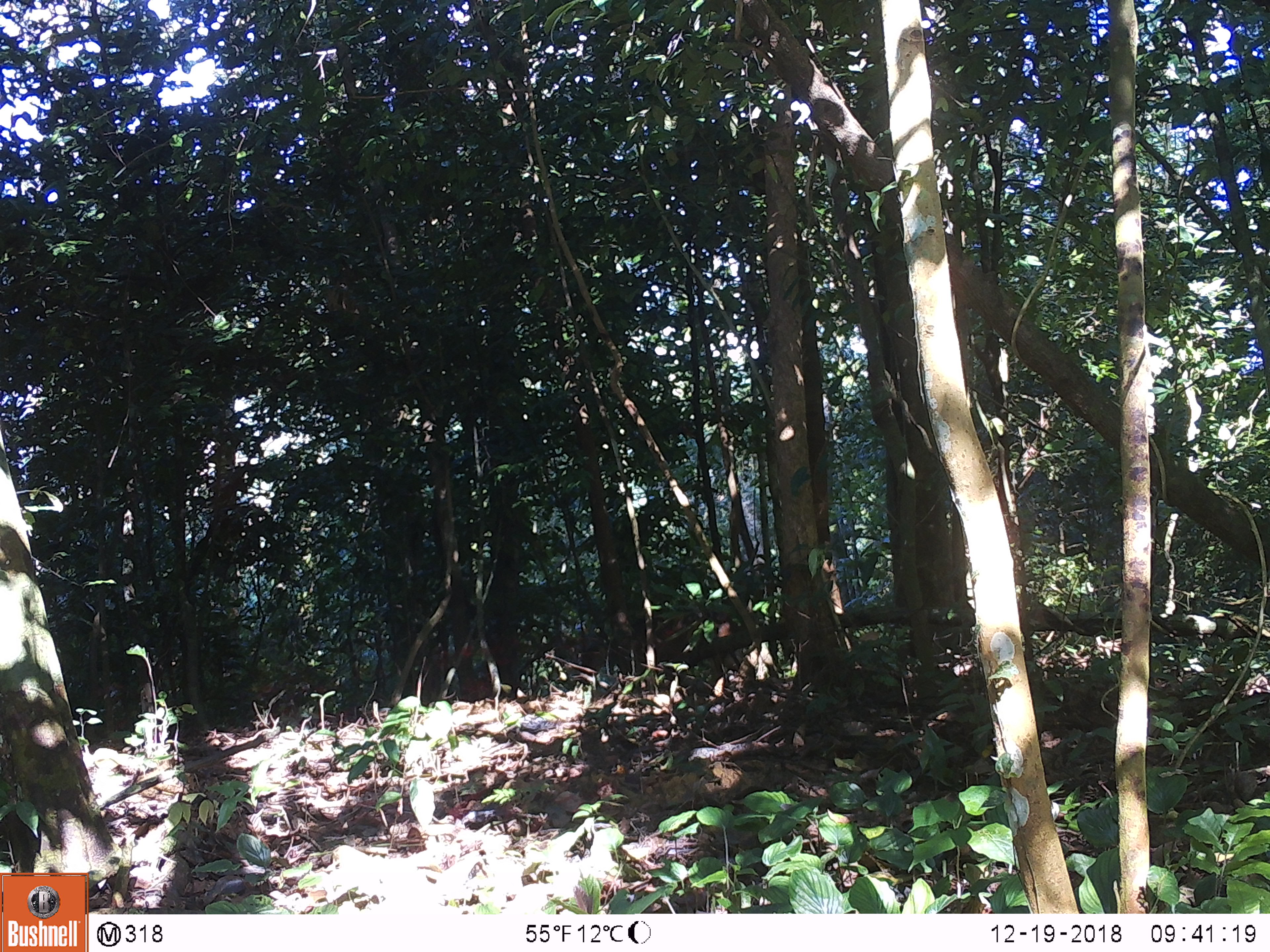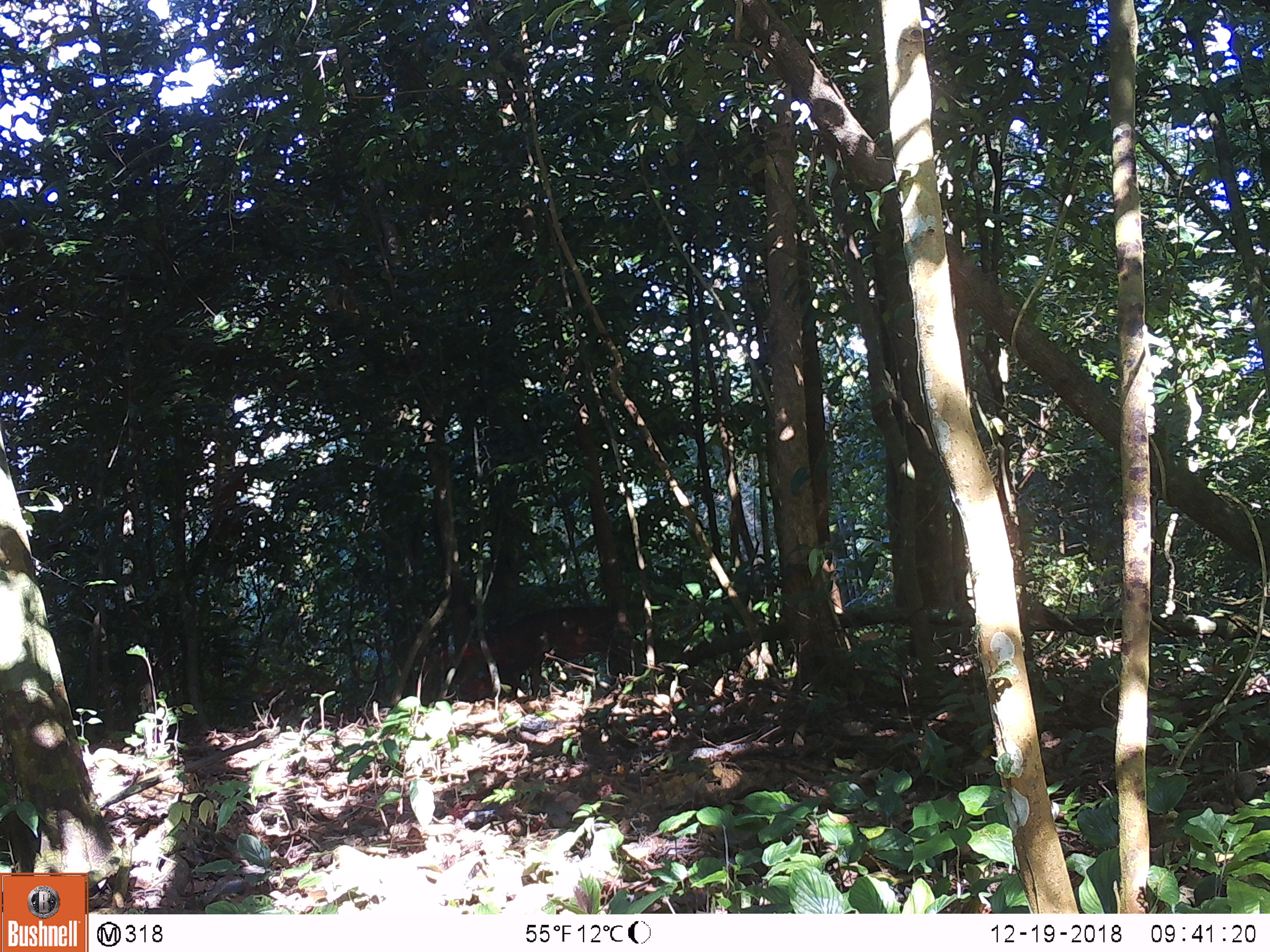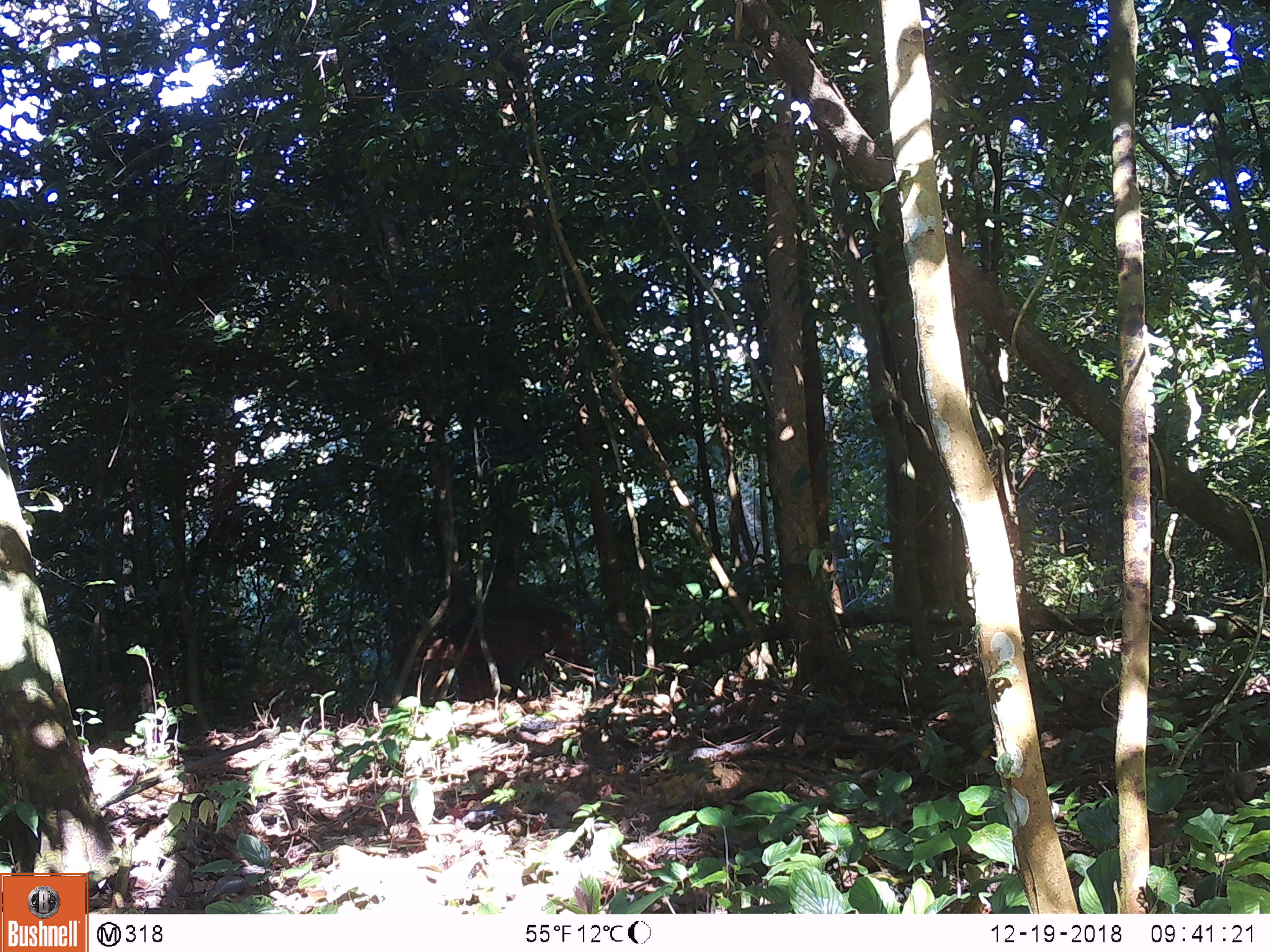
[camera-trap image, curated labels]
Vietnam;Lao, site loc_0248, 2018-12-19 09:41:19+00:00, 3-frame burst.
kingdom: Animalia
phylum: Chordata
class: Mammalia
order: Artiodactyla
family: Cervidae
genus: Muntiacus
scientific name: Muntiacus vuquangensis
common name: large-antlered muntjac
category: large antlered muntjac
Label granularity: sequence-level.